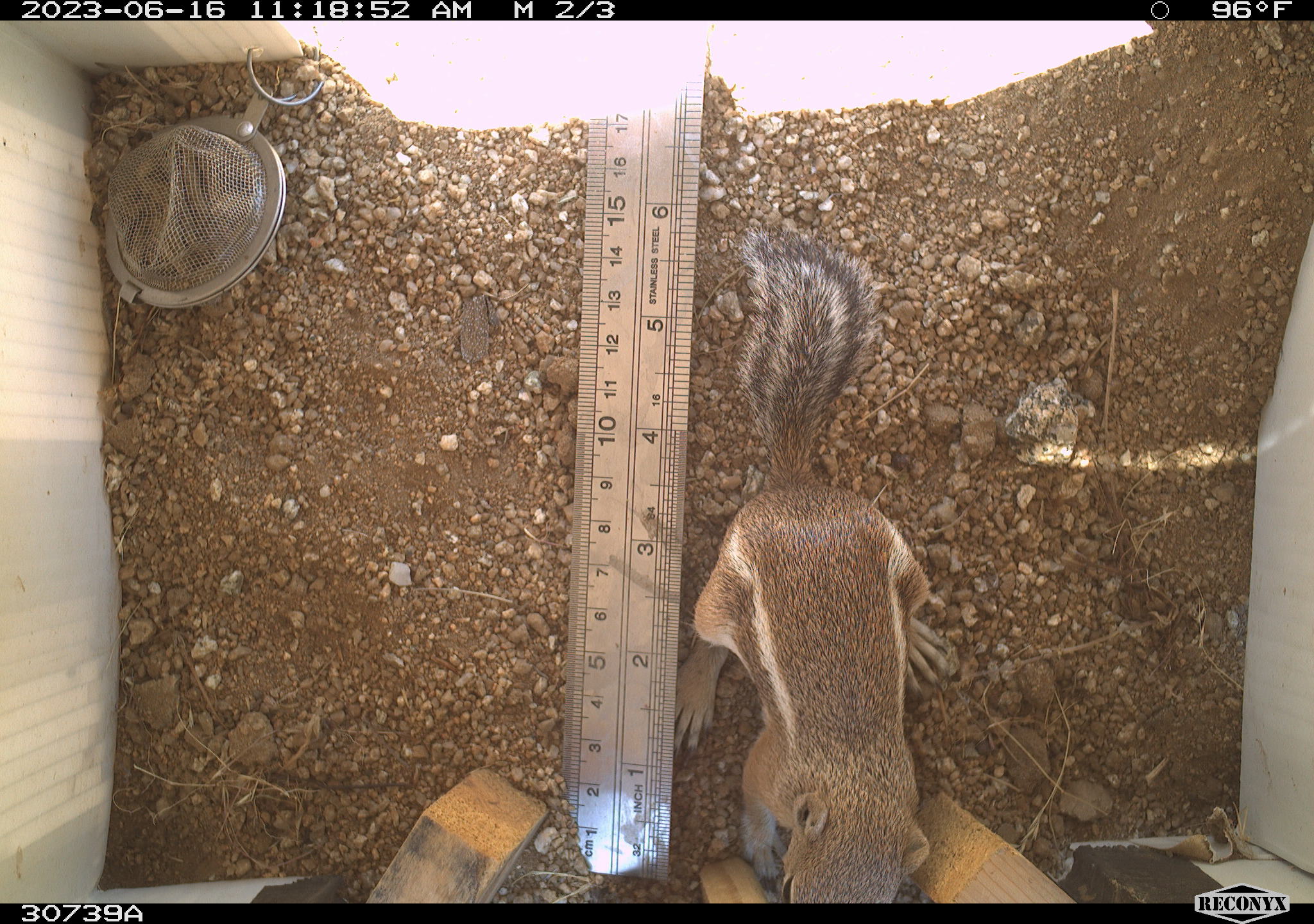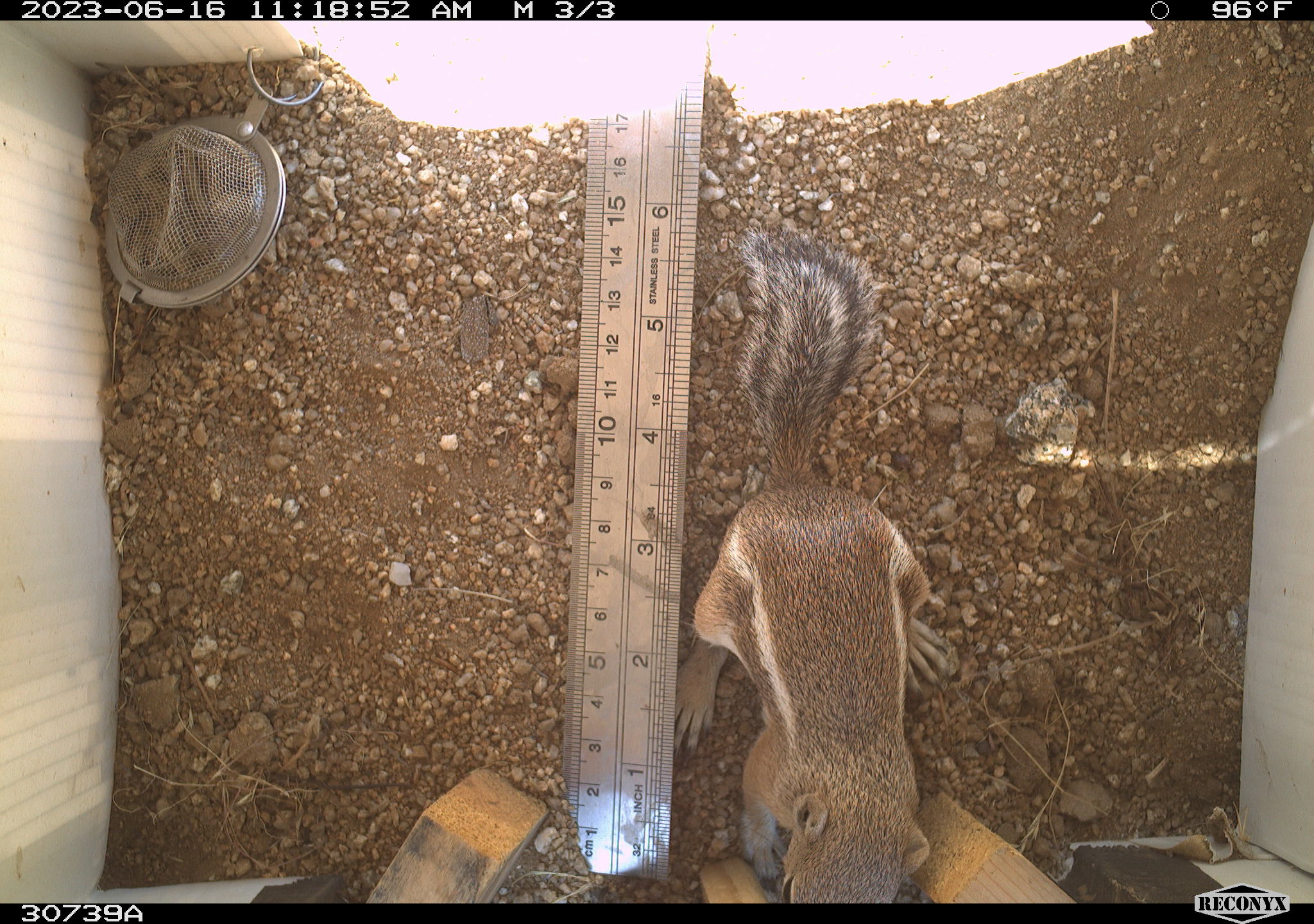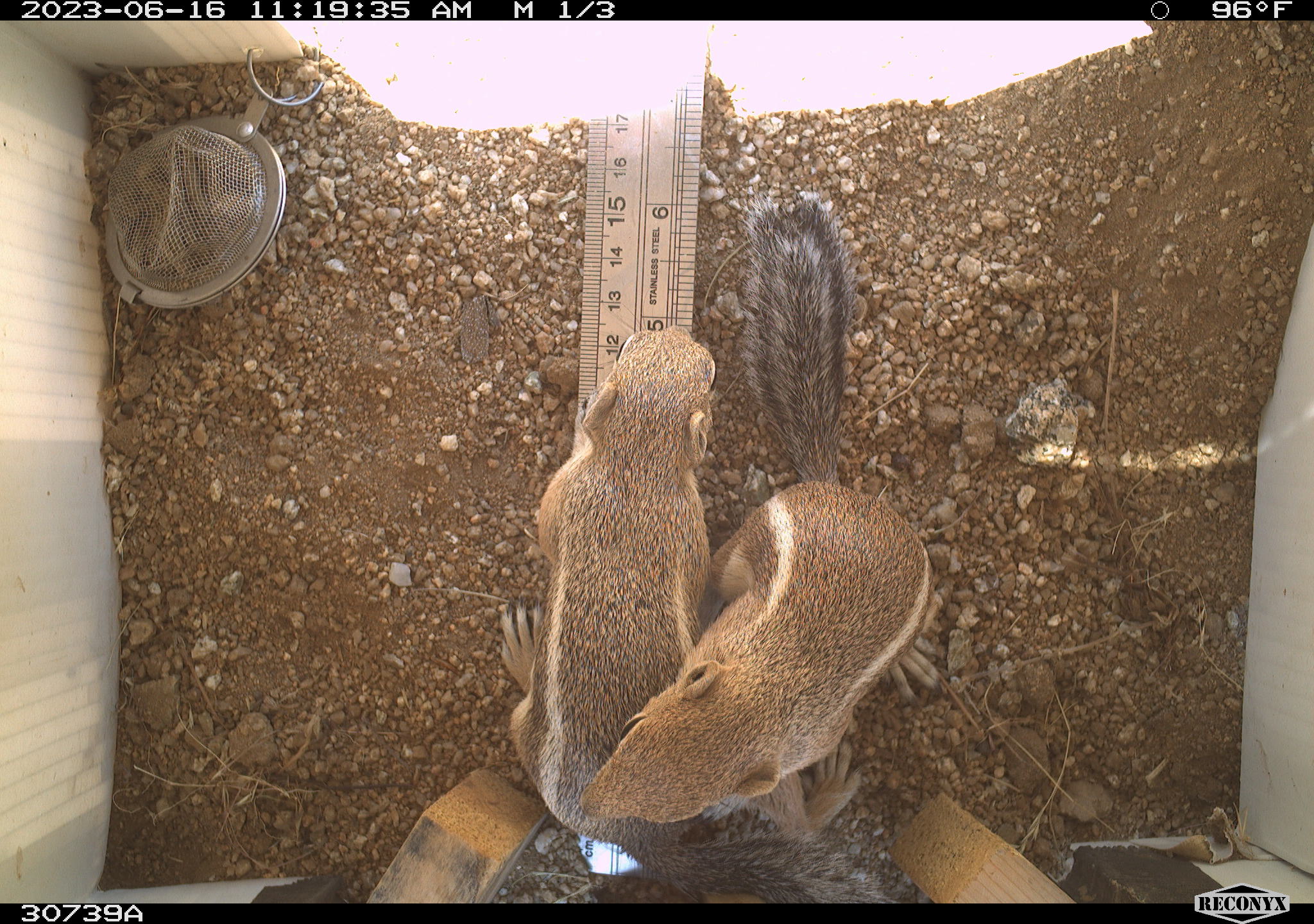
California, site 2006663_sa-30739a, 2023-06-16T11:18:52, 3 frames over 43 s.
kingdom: Animalia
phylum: Chordata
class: Mammalia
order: Rodentia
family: Sciuridae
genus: Ammospermophilus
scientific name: Ammospermophilus leucurus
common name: white-tailed antelope squirrel